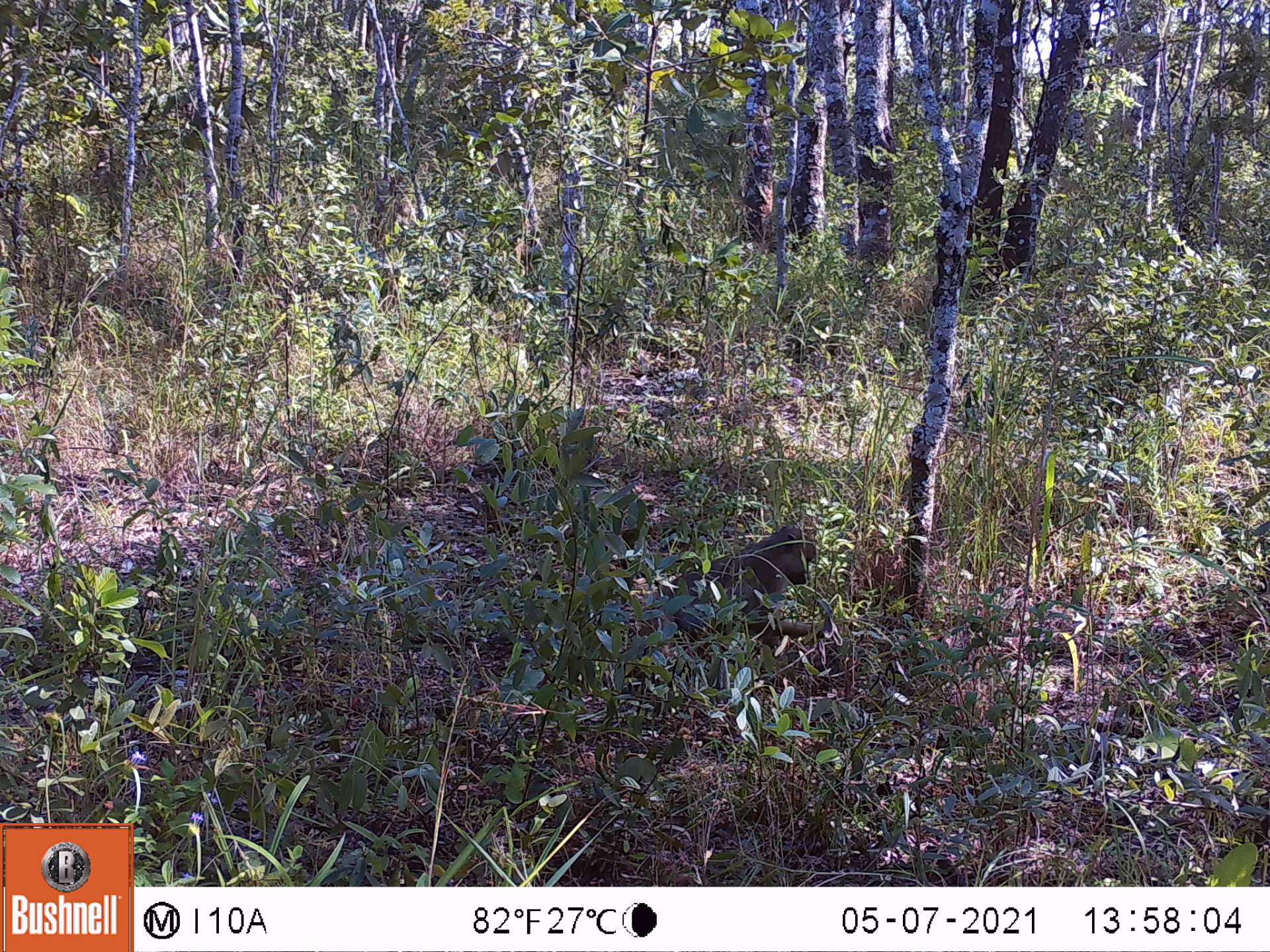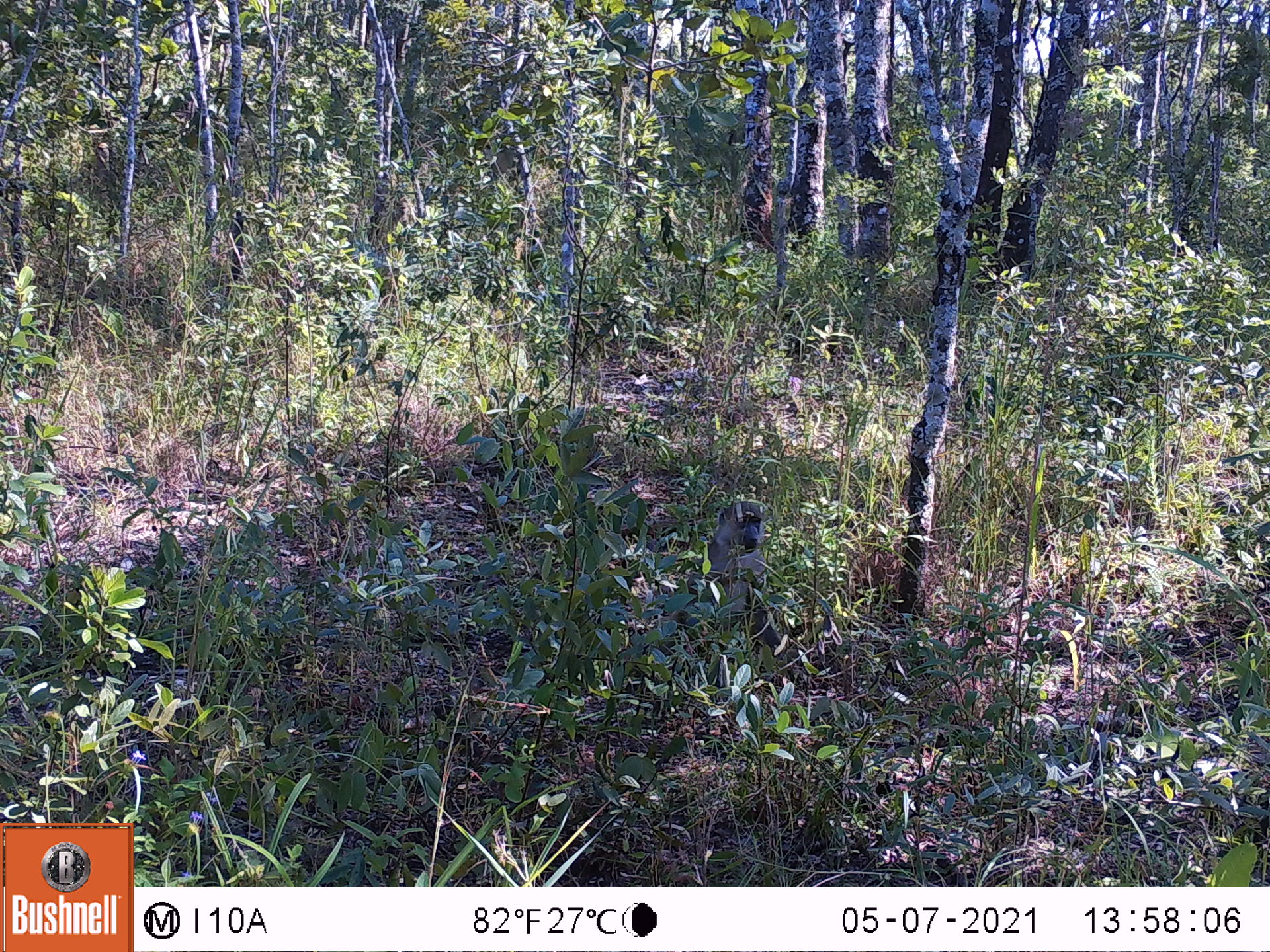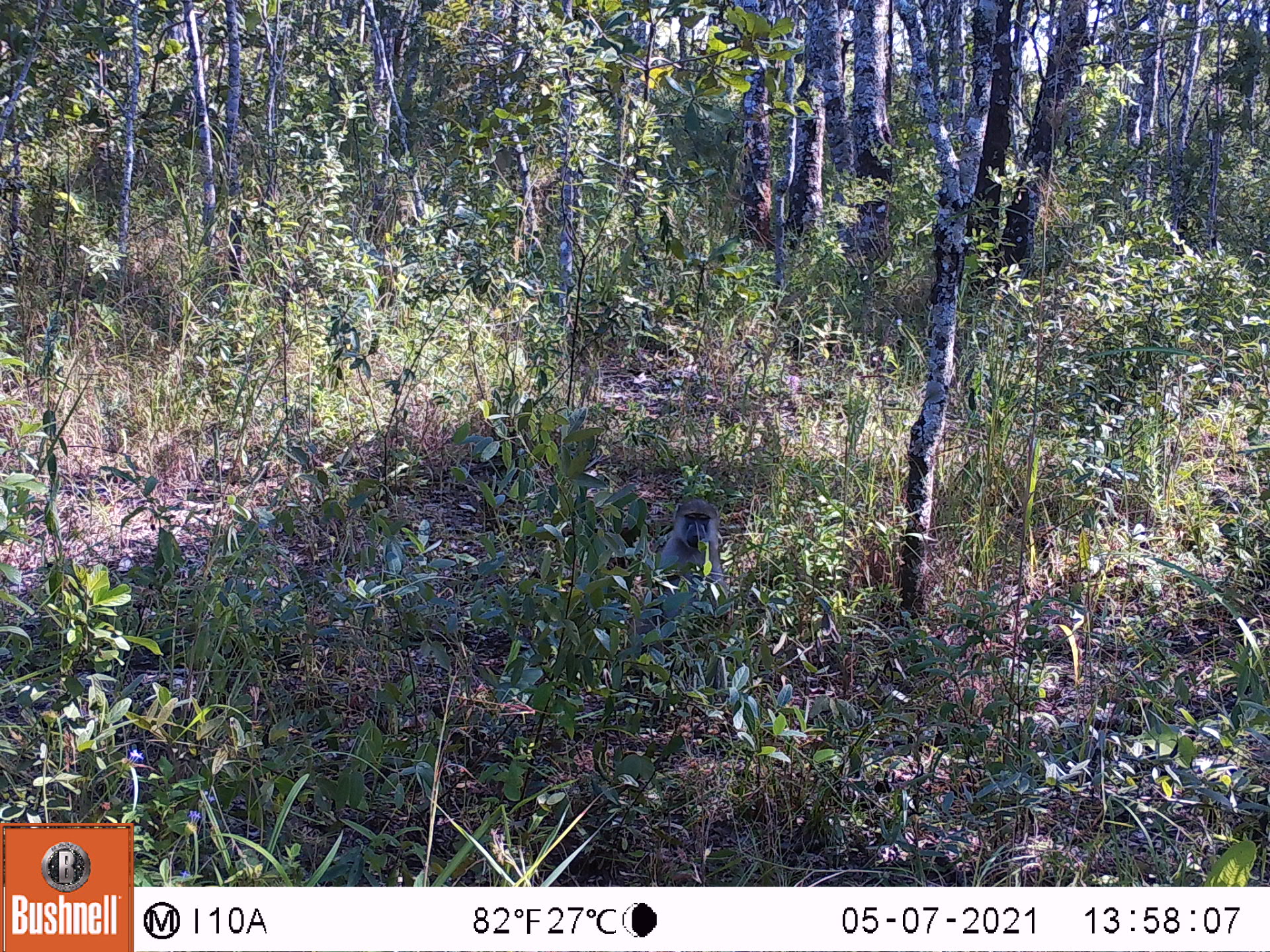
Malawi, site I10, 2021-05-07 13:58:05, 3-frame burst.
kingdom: Animalia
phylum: Chordata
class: Mammalia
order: Primates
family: Cercopithecidae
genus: Papio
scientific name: Papio cynocephalus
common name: yellow baboon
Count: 1.